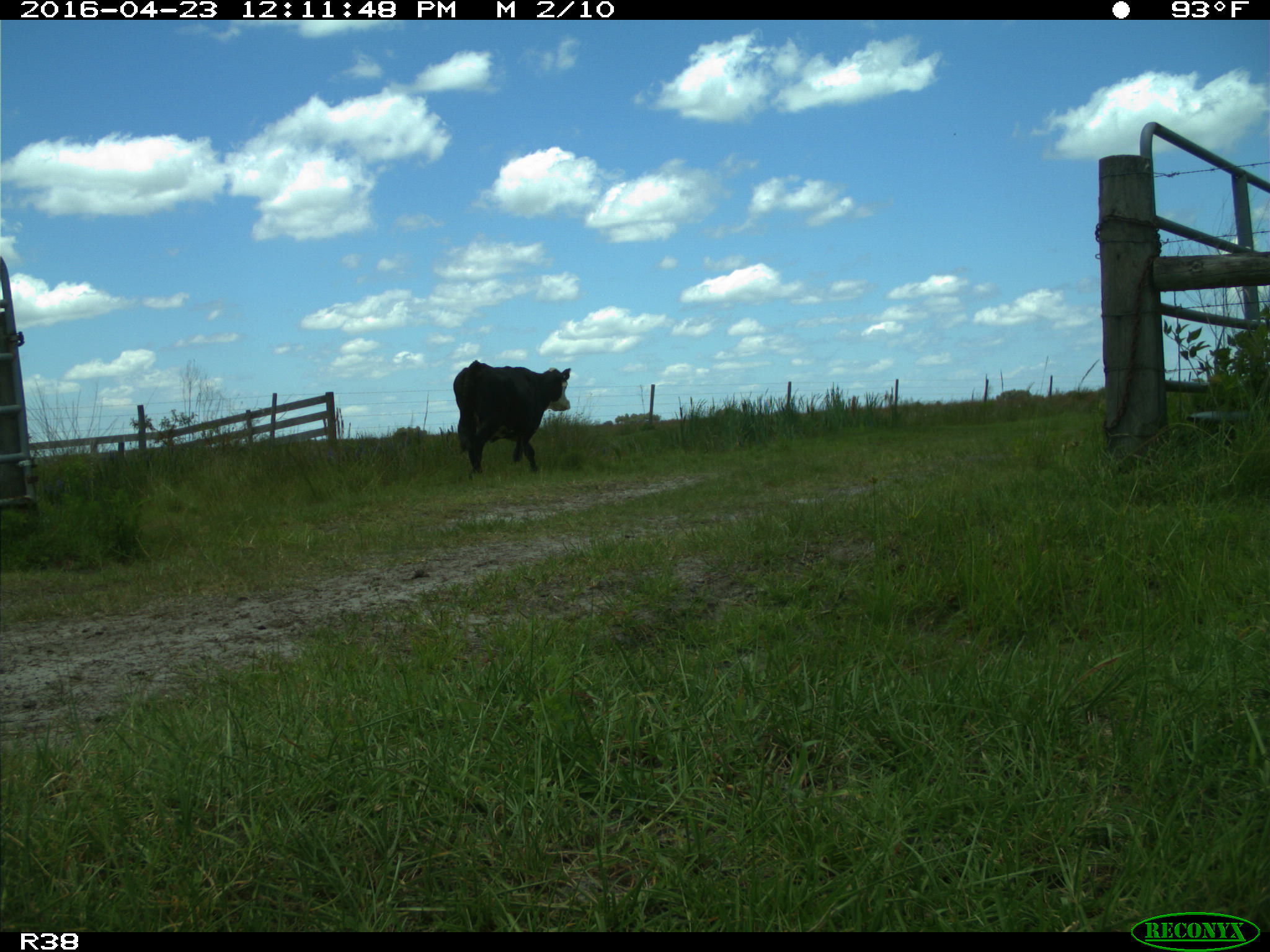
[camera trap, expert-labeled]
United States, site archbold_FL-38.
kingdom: Animalia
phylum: Chordata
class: Mammalia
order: Artiodactyla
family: Bovidae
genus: Bos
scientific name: Bos taurus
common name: domestic cow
Bos taurus (domestic cow).